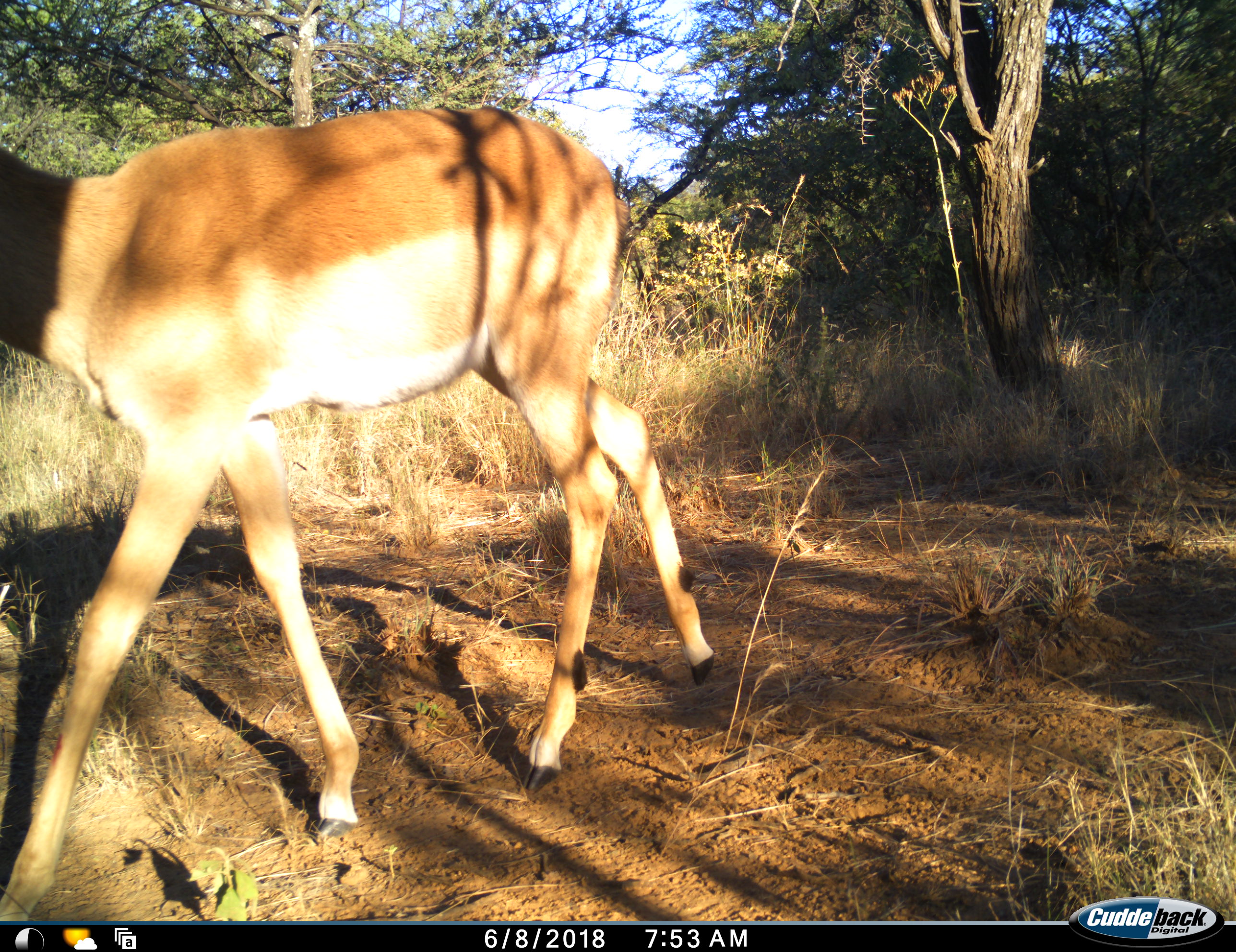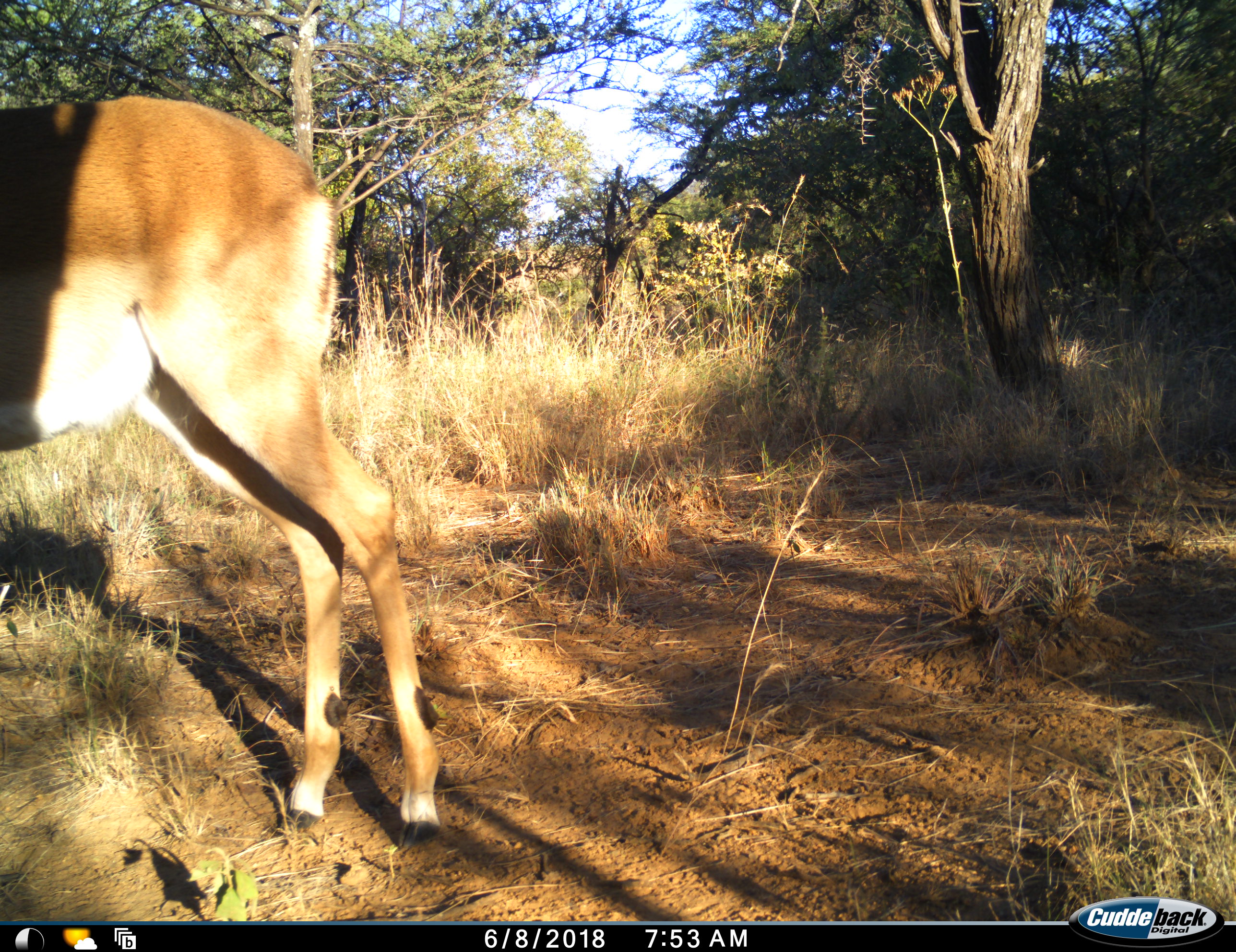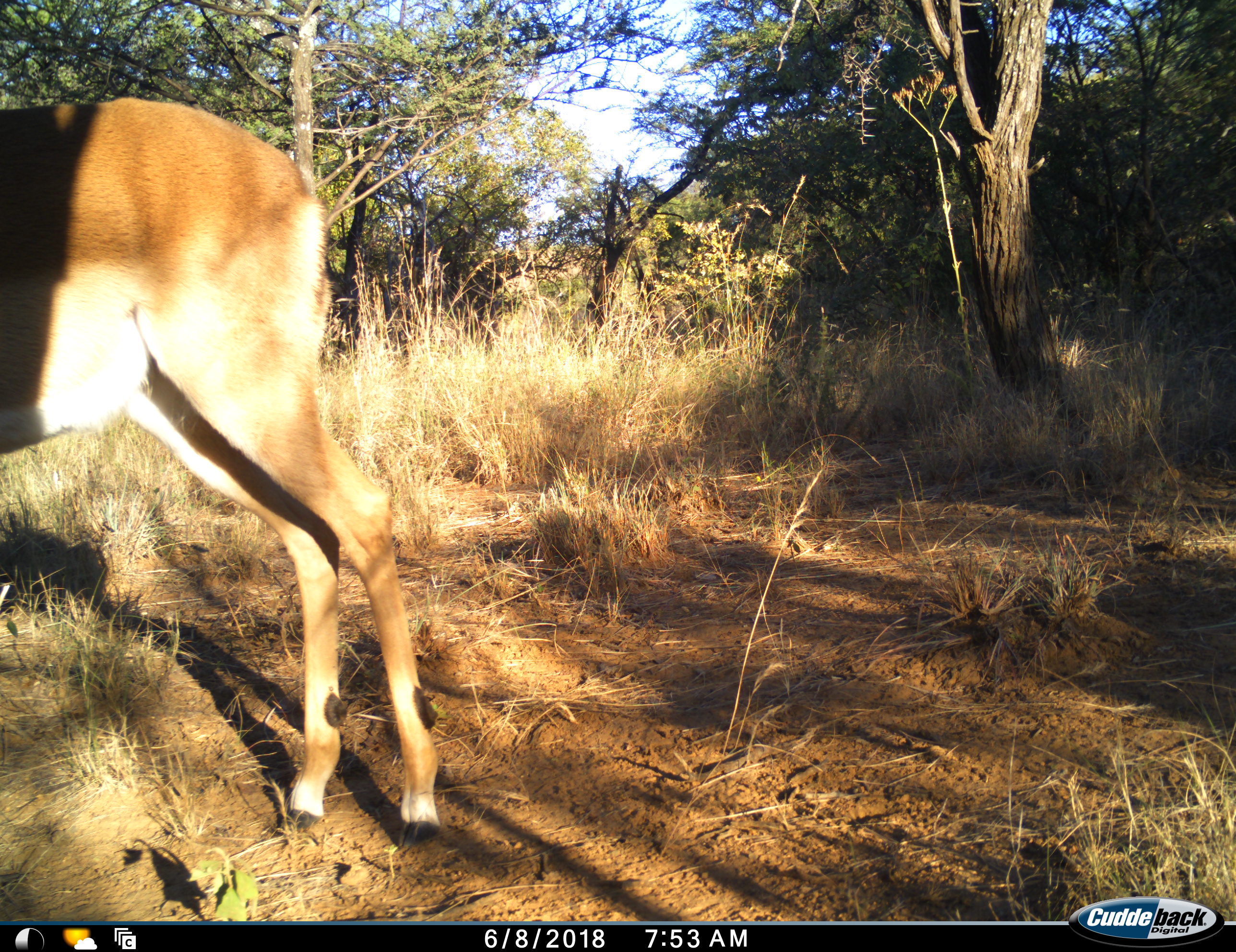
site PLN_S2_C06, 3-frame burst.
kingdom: Animalia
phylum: Chordata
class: Mammalia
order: Artiodactyla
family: Bovidae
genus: Aepyceros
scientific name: Aepyceros melampus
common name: impala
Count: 1.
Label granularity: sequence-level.